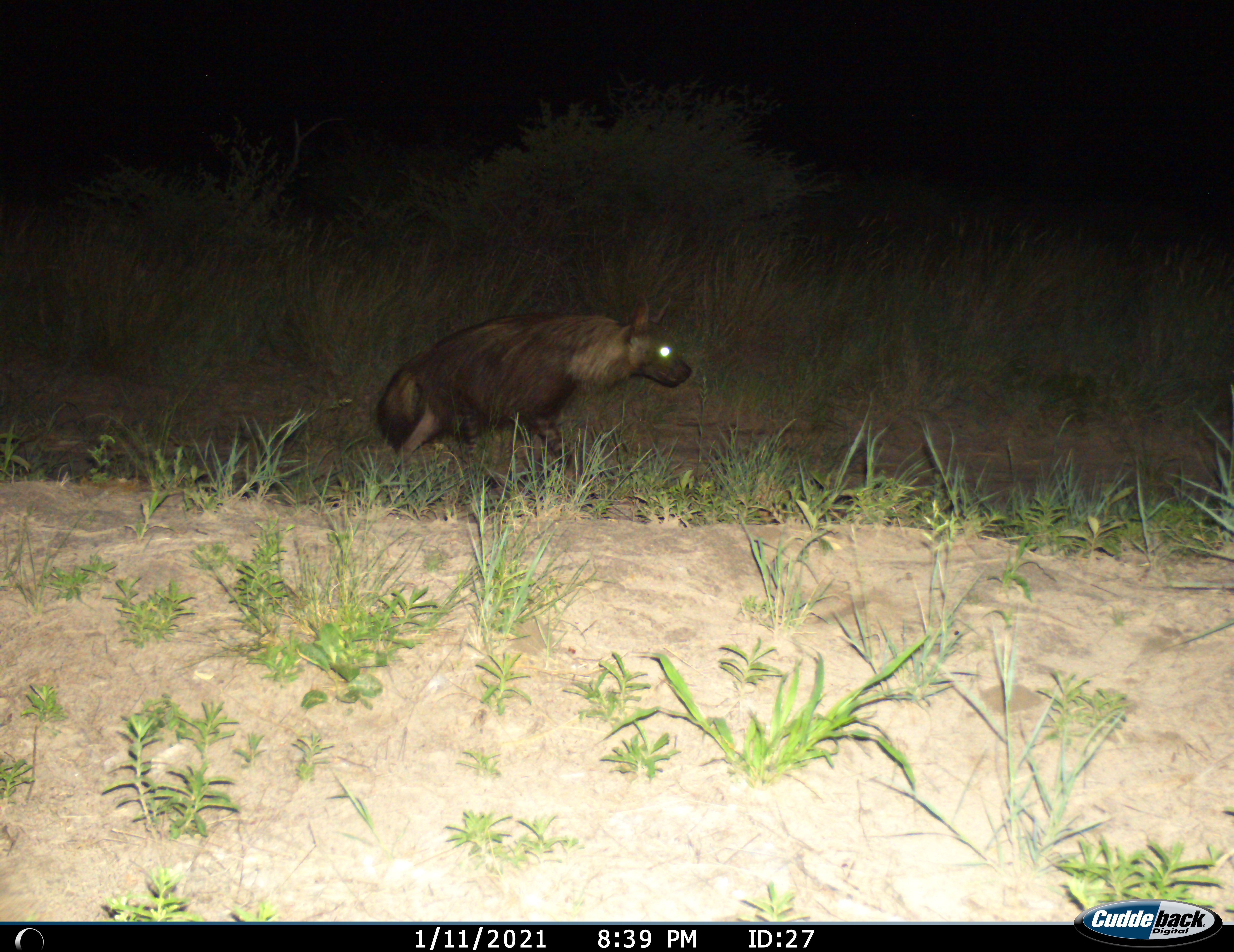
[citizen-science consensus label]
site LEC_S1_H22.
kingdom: Animalia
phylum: Chordata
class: Mammalia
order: Carnivora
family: Hyaenidae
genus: Parahyaena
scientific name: Parahyaena brunnea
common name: brown hyena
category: hyenabrown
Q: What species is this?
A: Hyenabrown (brown hyena) (Parahyaena brunnea).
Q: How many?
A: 1.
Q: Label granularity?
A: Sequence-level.